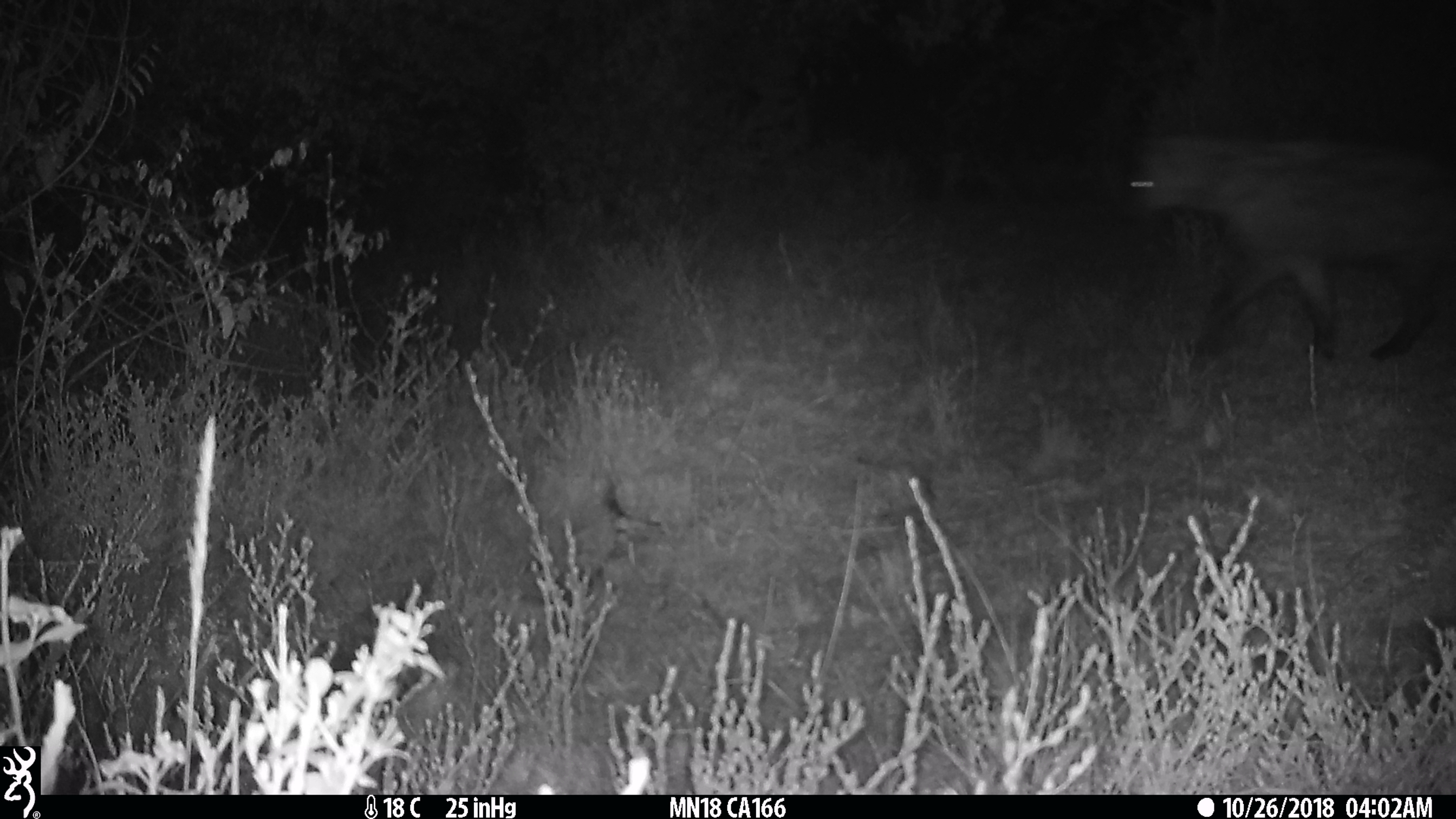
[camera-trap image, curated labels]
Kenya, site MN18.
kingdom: Animalia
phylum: Chordata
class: Mammalia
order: Carnivora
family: Hyaenidae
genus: Crocuta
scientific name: Crocuta crocuta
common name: spotted hyena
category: hyena spotted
Hyena spotted (spotted hyena) (Crocuta crocuta).